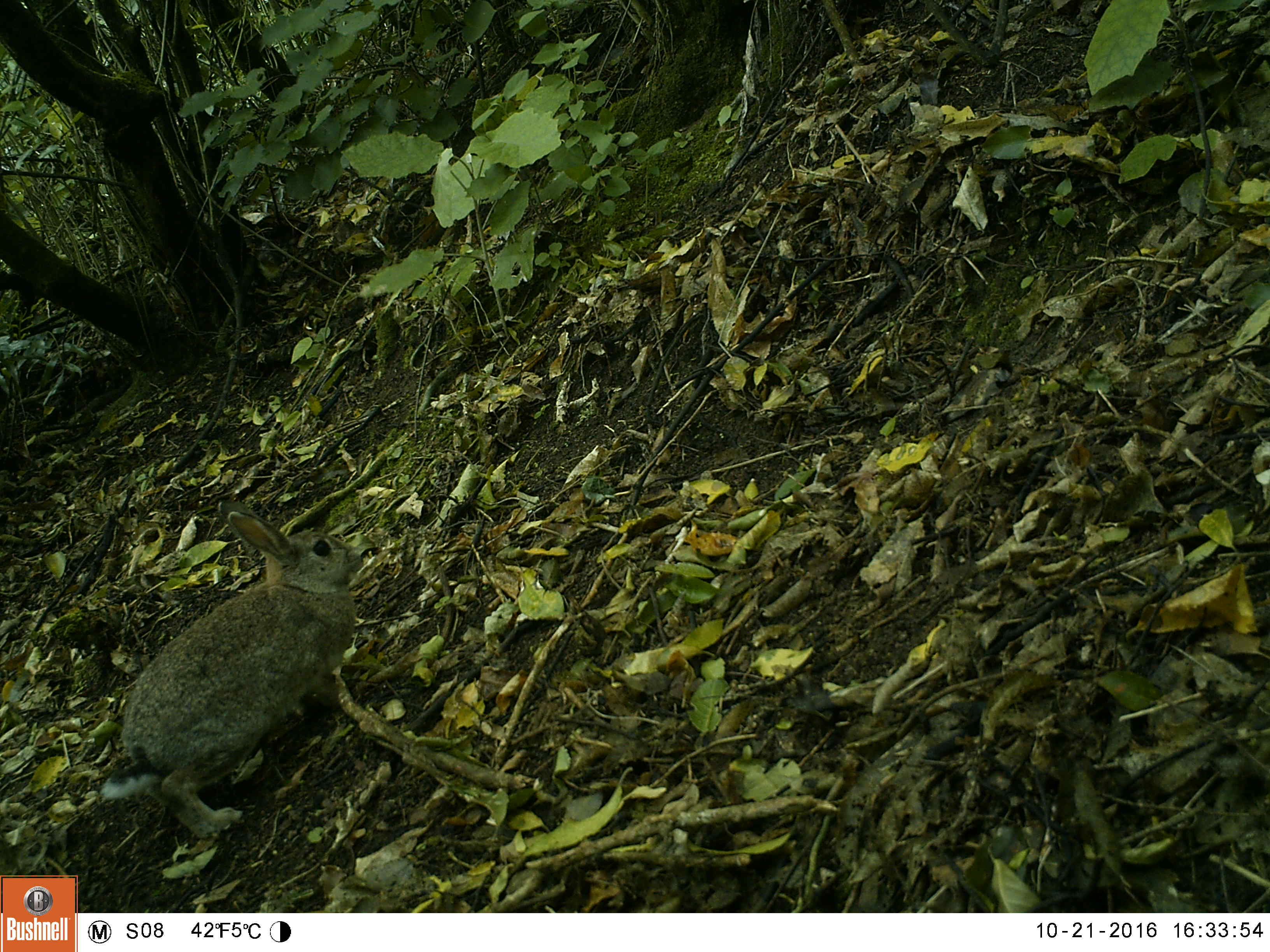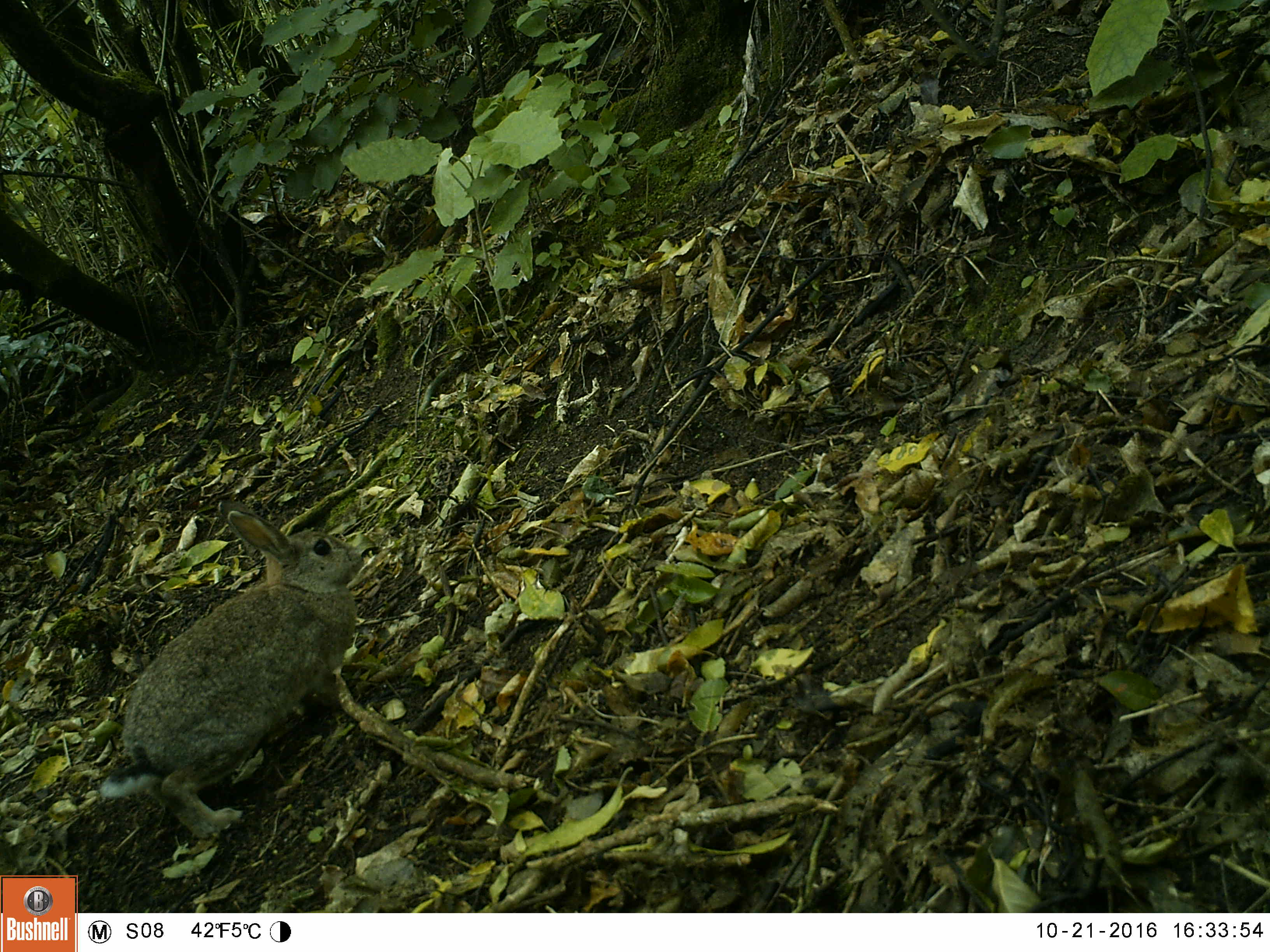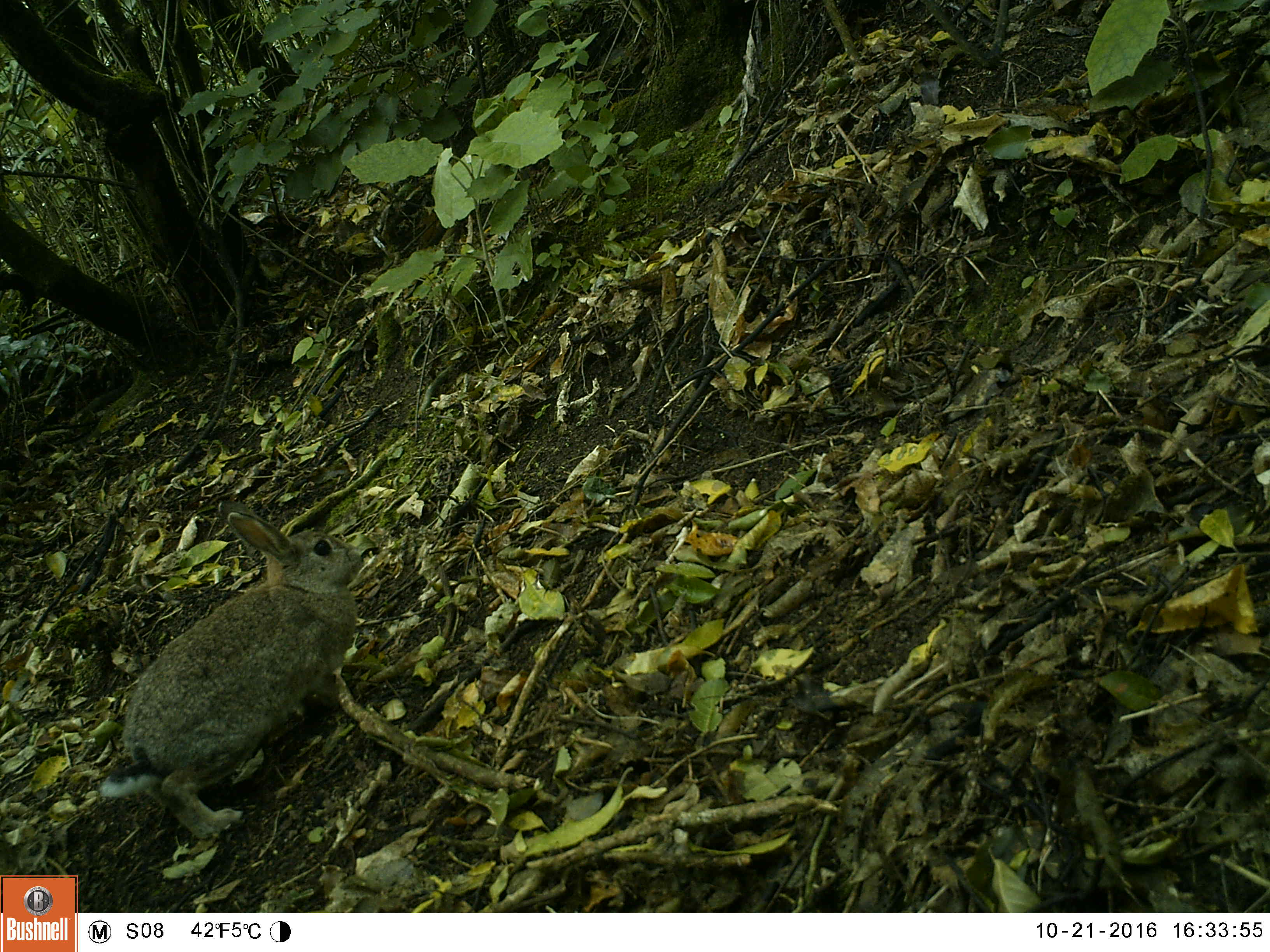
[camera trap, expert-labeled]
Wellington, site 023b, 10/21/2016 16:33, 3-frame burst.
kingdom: Animalia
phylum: Chordata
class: Mammalia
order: Lagomorpha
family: Leporidae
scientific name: Leporidae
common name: rabbit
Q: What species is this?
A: Rabbit (Leporidae).